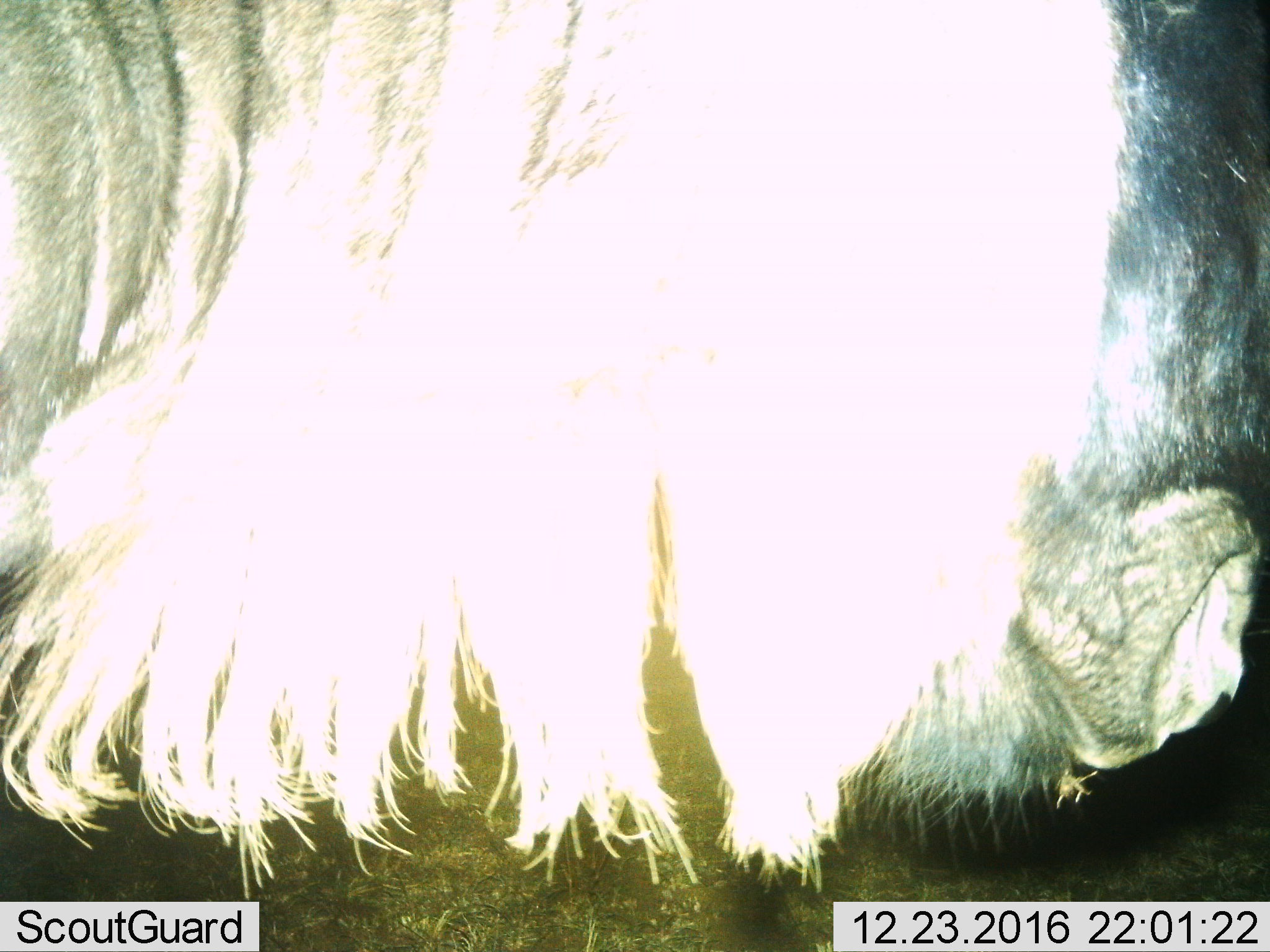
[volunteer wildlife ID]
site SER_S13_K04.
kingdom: Animalia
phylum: Chordata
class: Mammalia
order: Artiodactyla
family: Bovidae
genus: Connochaetes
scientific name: Connochaetes taurinus taurinus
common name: blue wildebeest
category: wildebeestblue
Wildebeestblue (blue wildebeest) (Connochaetes taurinus taurinus), count 1. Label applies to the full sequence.